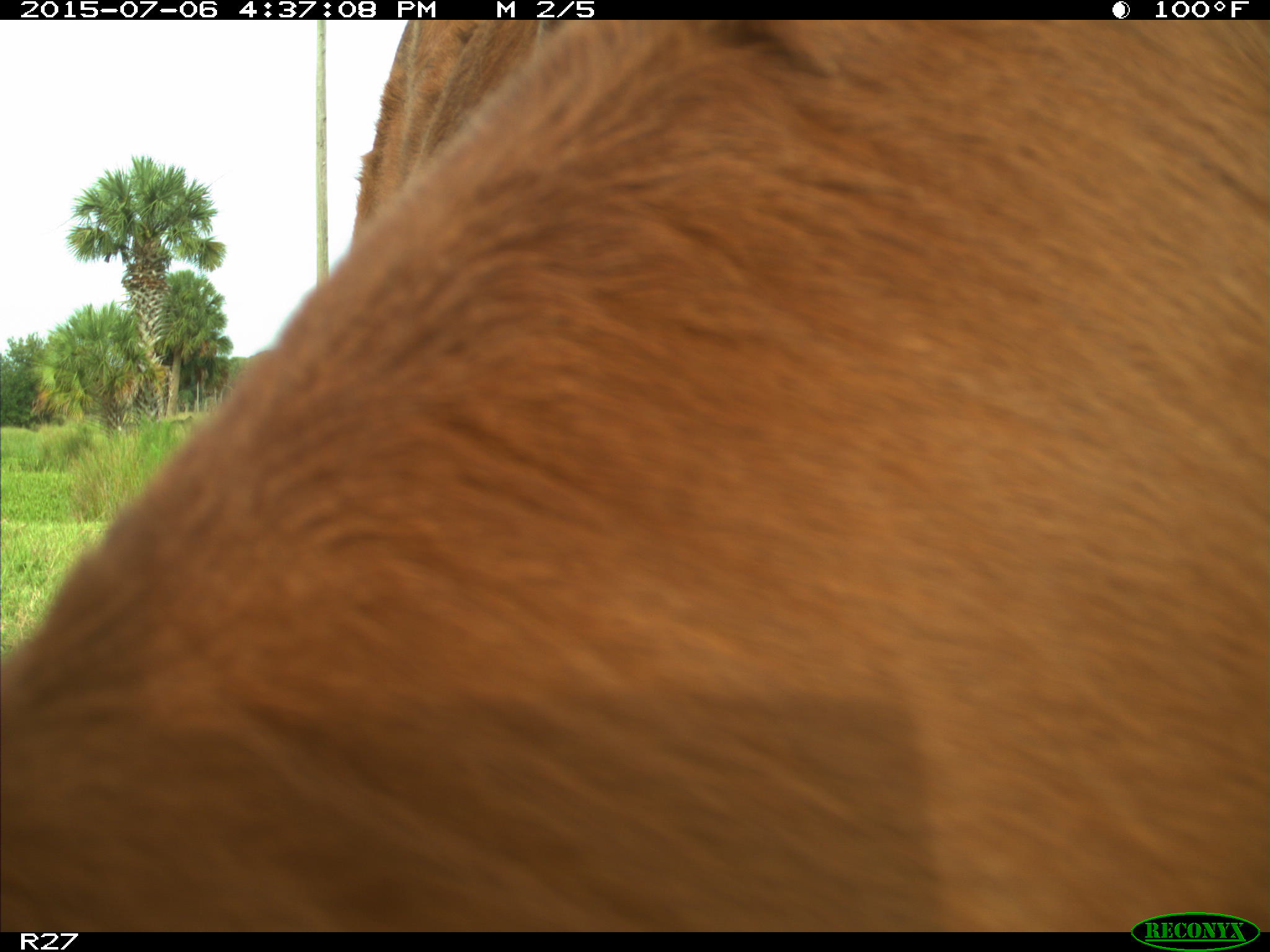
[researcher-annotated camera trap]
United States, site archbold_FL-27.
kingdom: Animalia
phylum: Chordata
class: Mammalia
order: Artiodactyla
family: Bovidae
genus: Bos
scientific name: Bos taurus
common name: domestic cow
Bos taurus (domestic cow).